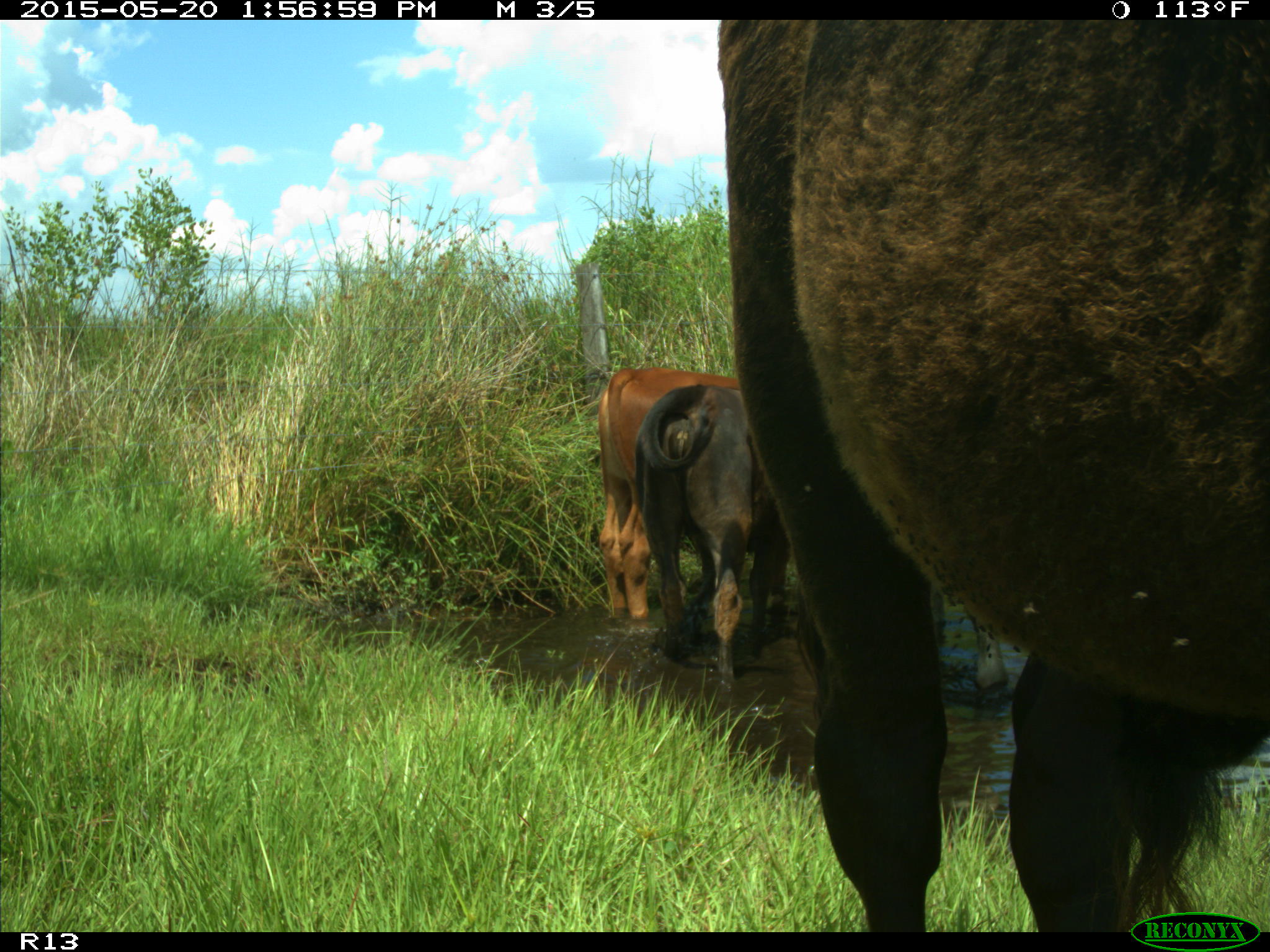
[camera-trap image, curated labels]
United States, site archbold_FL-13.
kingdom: Animalia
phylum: Chordata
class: Mammalia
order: Artiodactyla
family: Bovidae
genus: Bos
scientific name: Bos taurus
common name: domestic cow